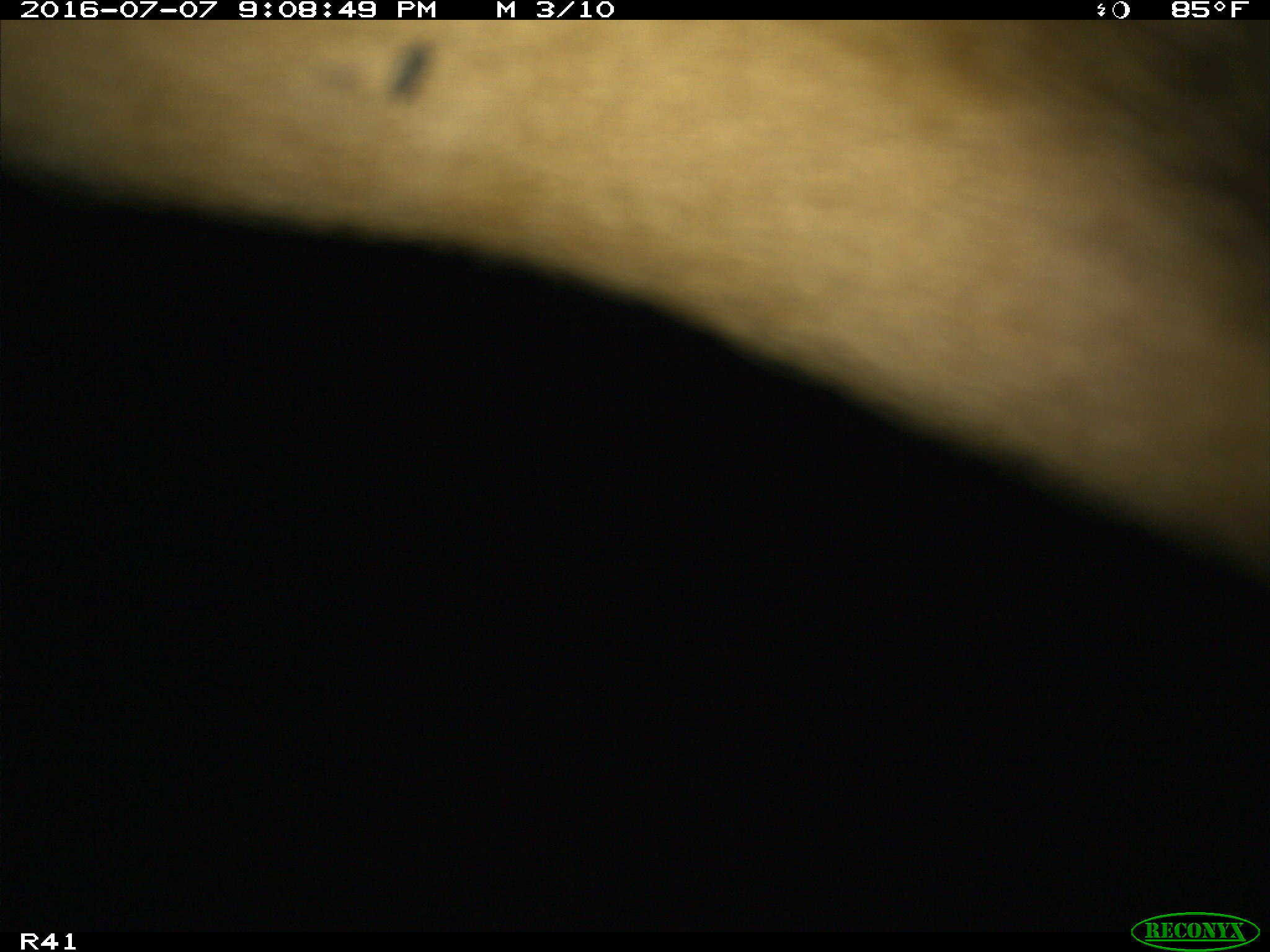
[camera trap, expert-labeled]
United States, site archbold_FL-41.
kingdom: Animalia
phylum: Chordata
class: Mammalia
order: Artiodactyla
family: Bovidae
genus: Bos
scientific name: Bos taurus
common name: domestic cow